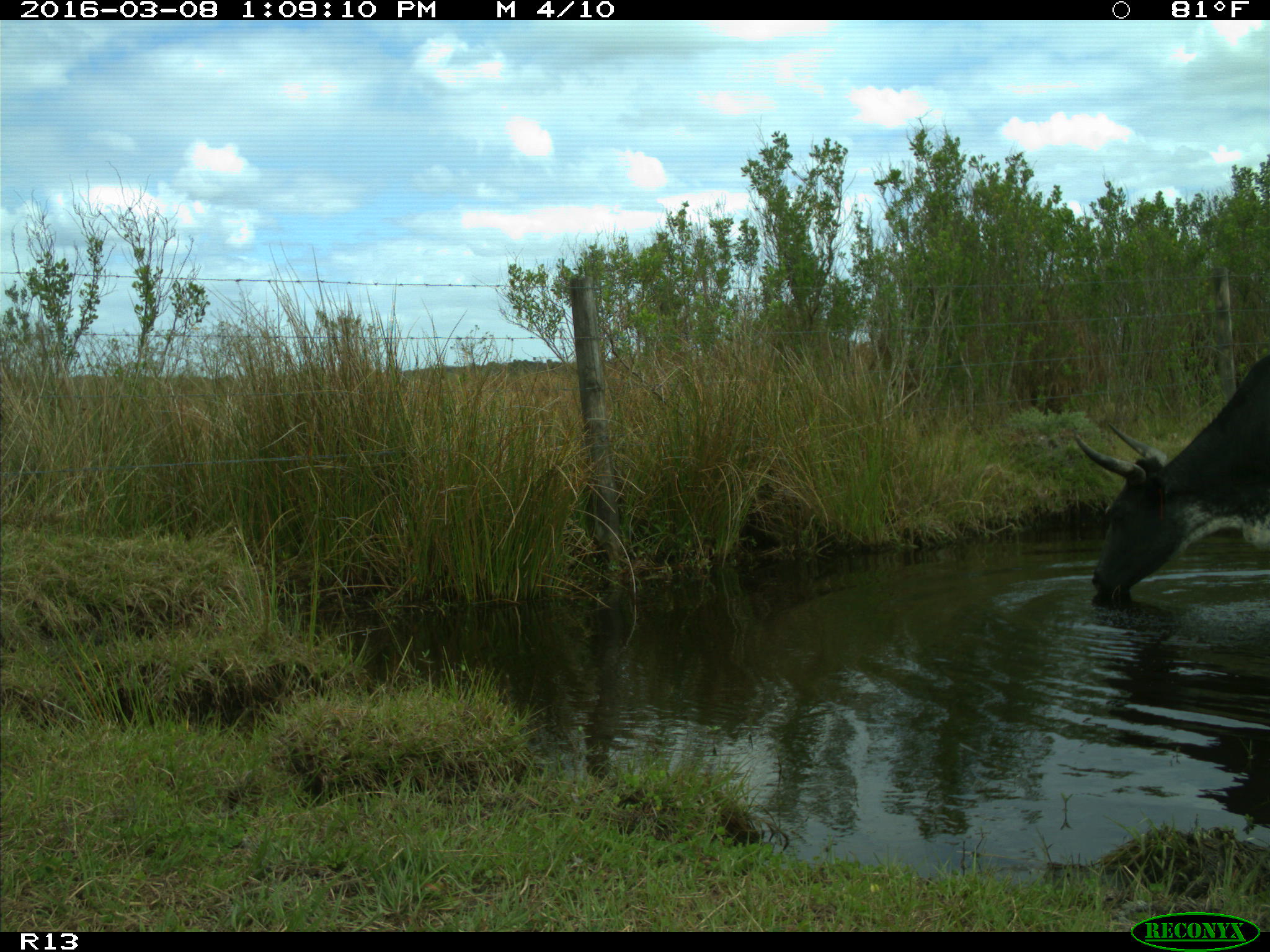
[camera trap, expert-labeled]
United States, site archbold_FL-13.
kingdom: Animalia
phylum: Chordata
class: Mammalia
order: Artiodactyla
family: Bovidae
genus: Bos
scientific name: Bos taurus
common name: domestic cow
Bos taurus (domestic cow).